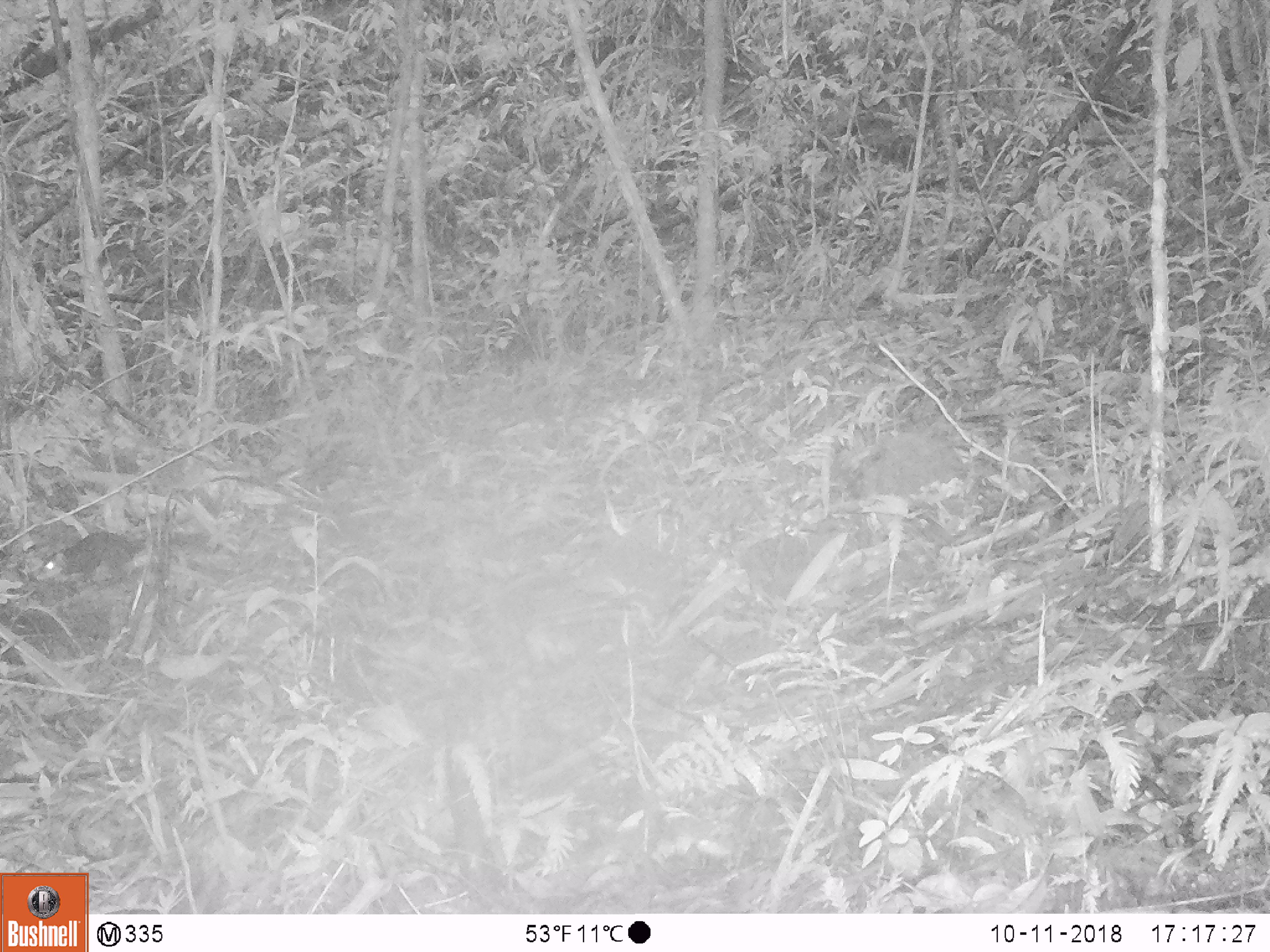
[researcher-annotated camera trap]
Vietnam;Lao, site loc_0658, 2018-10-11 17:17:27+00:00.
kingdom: Animalia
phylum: Chordata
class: Mammalia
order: Rodentia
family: Muridae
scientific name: Muridae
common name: old-world mice and rats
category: unidentified murid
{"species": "unidentified murid (old-world mice and rats) (Muridae)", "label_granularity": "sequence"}